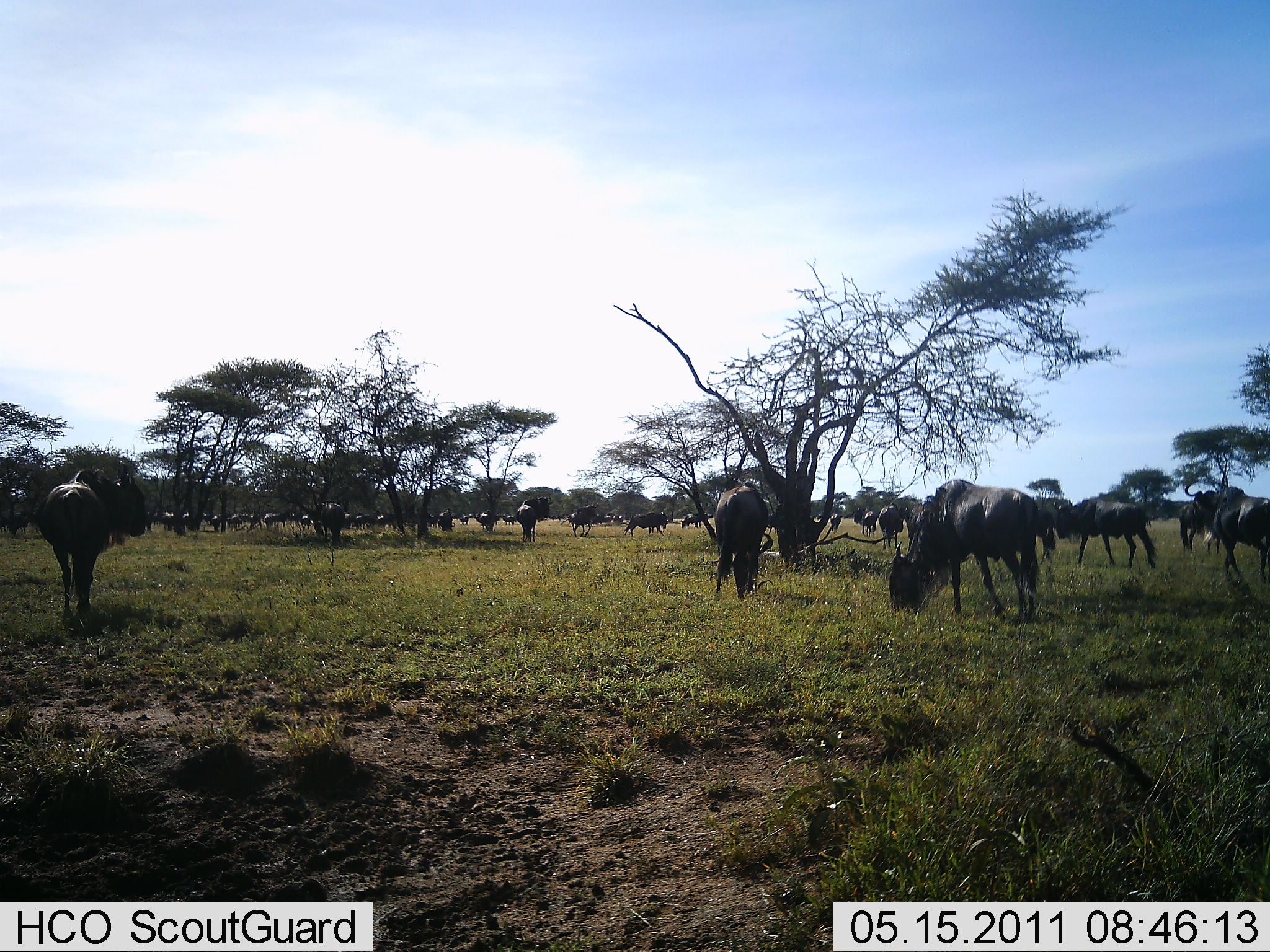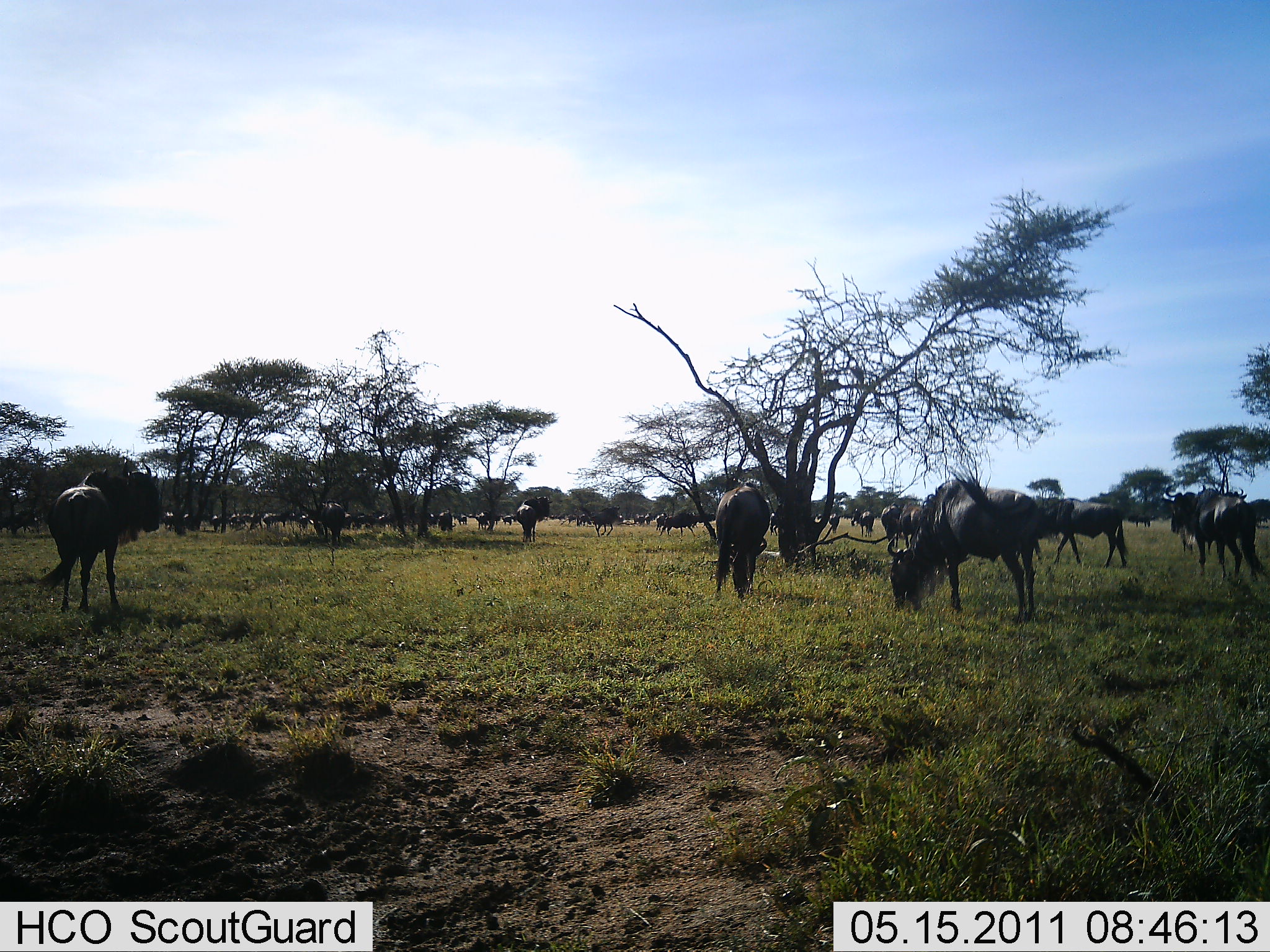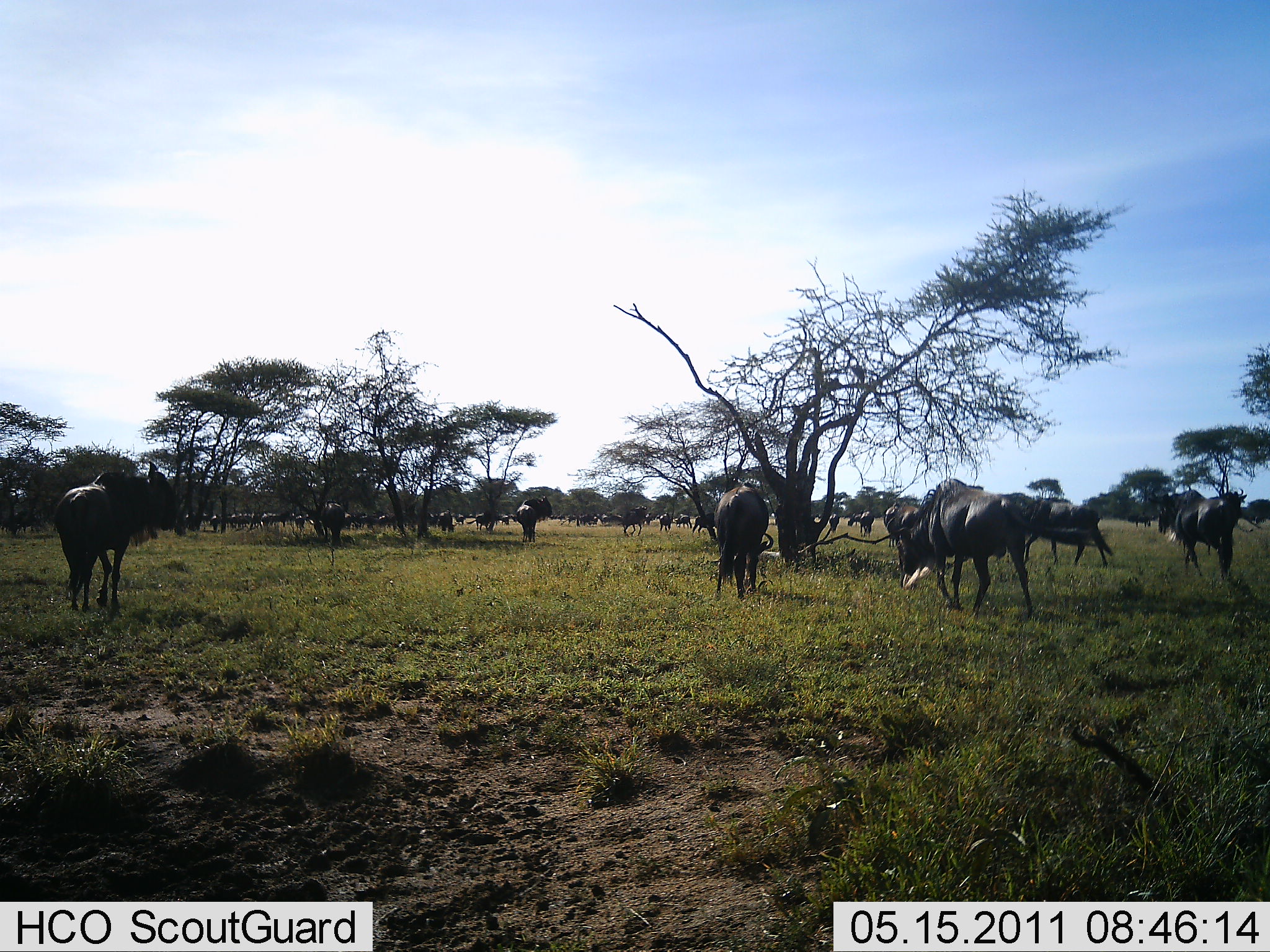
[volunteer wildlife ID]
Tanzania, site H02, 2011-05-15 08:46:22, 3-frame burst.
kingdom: Animalia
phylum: Chordata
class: Mammalia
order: Artiodactyla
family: Bovidae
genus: Connochaetes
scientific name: Connochaetes taurinus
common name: blue wildebeest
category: wildebeest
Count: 11-50.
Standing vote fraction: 73%.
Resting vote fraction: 0%.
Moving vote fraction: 64%.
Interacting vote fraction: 0%.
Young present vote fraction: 0%.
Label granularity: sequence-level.